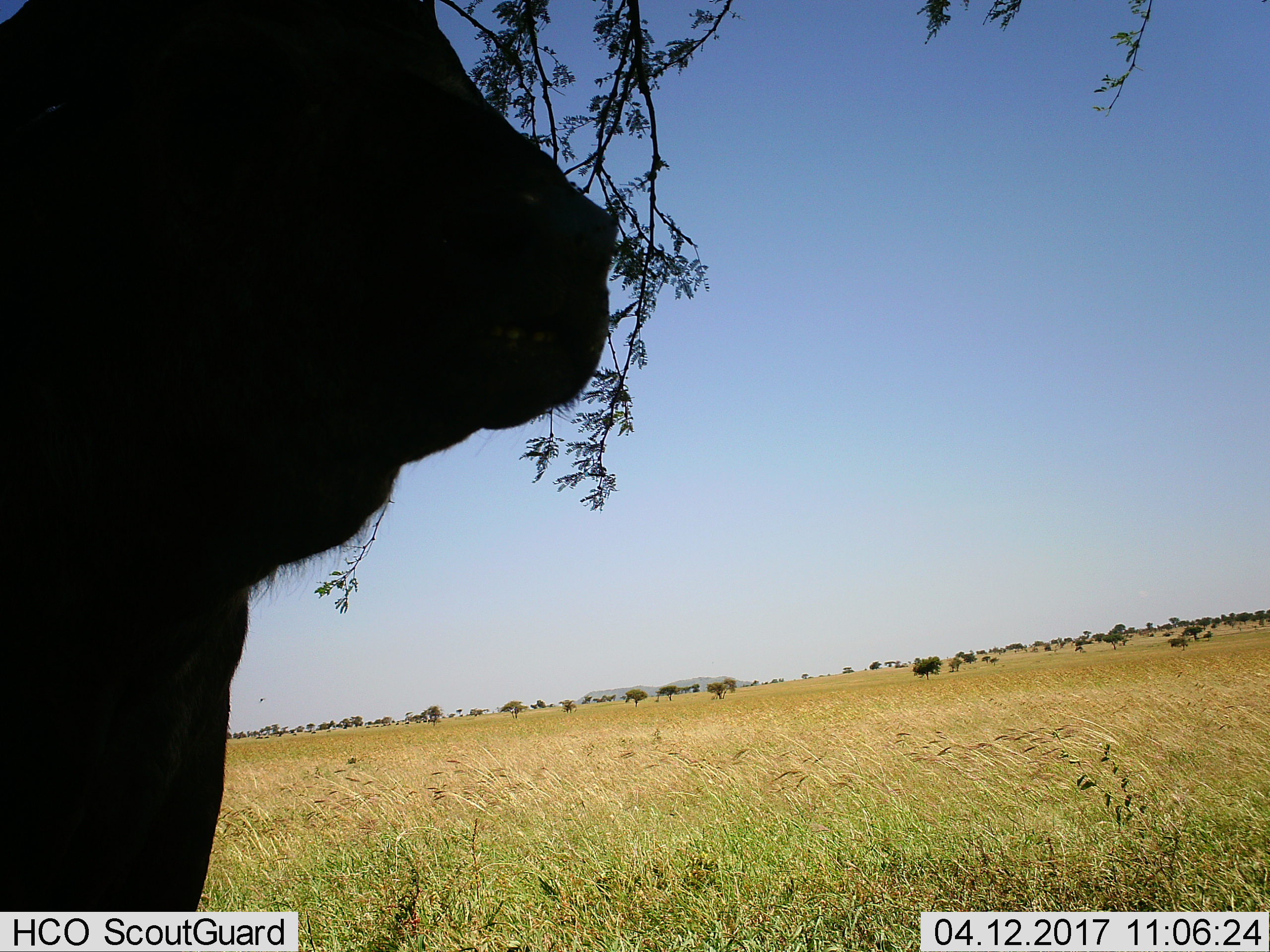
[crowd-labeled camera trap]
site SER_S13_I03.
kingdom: Animalia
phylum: Chordata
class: Mammalia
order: Artiodactyla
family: Bovidae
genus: Syncerus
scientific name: Syncerus caffer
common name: african buffalo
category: buffalo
Buffalo (african buffalo) (Syncerus caffer), count 1. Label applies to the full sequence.